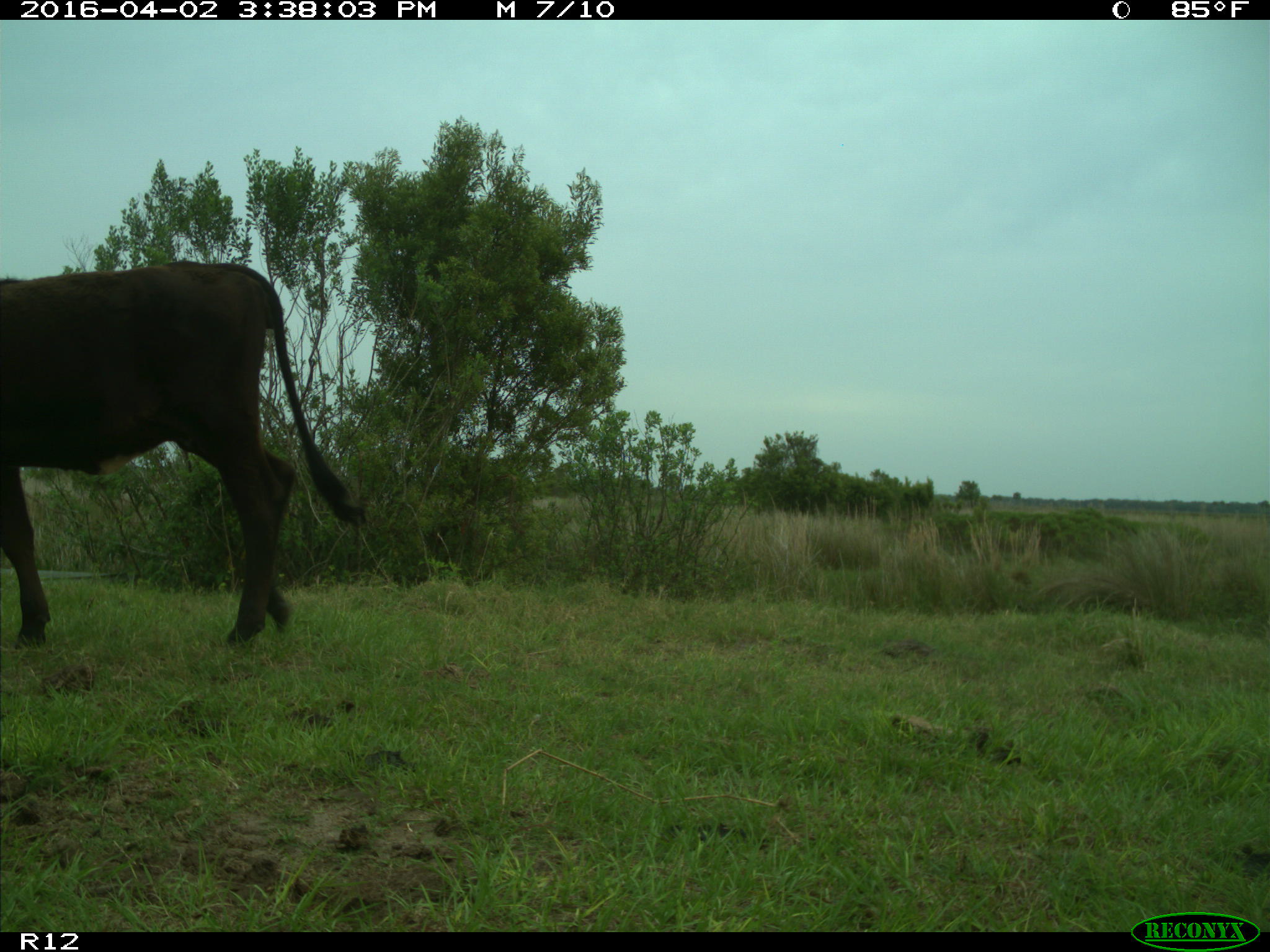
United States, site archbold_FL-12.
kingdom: Animalia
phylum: Chordata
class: Mammalia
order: Artiodactyla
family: Bovidae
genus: Bos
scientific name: Bos taurus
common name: domestic cow